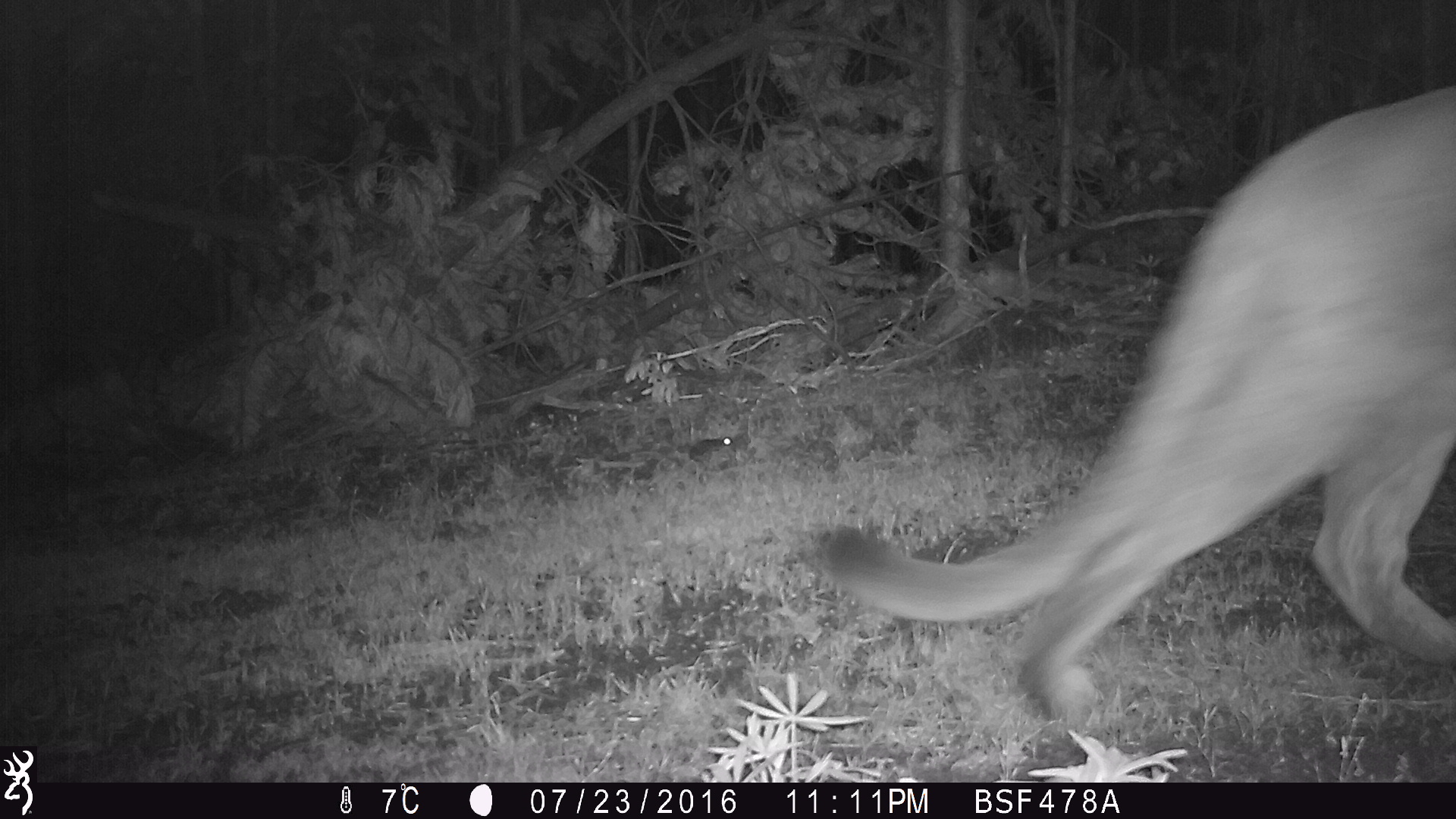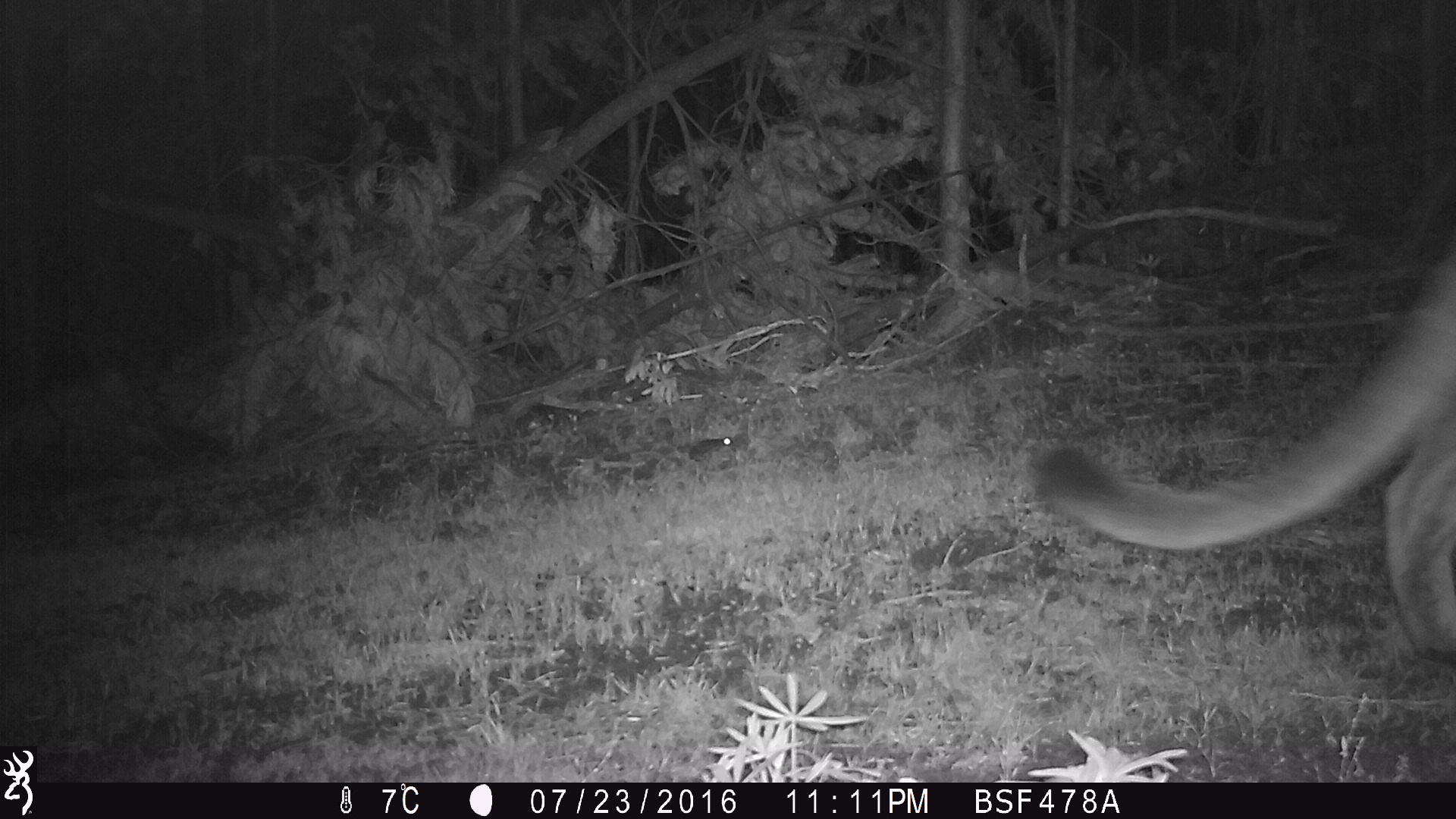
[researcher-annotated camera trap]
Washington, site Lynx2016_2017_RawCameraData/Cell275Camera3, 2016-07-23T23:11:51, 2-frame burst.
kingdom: Animalia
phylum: Chordata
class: Mammalia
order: Carnivora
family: Felidae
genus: Puma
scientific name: Puma concolor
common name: mountain lion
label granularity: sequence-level